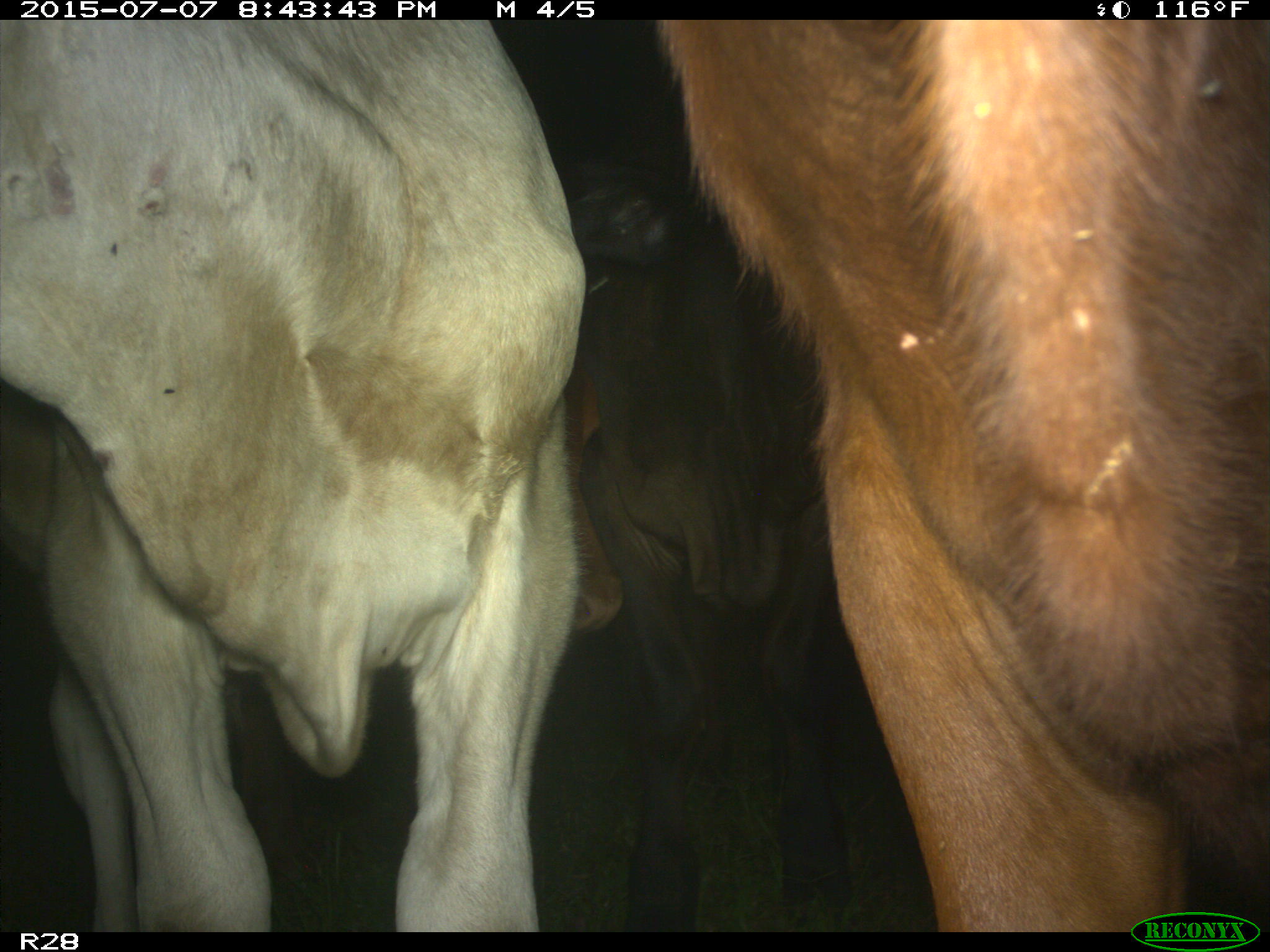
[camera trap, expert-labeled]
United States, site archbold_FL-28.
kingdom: Animalia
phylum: Chordata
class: Mammalia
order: Artiodactyla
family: Bovidae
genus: Bos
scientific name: Bos taurus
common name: domestic cow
Bos taurus (domestic cow).